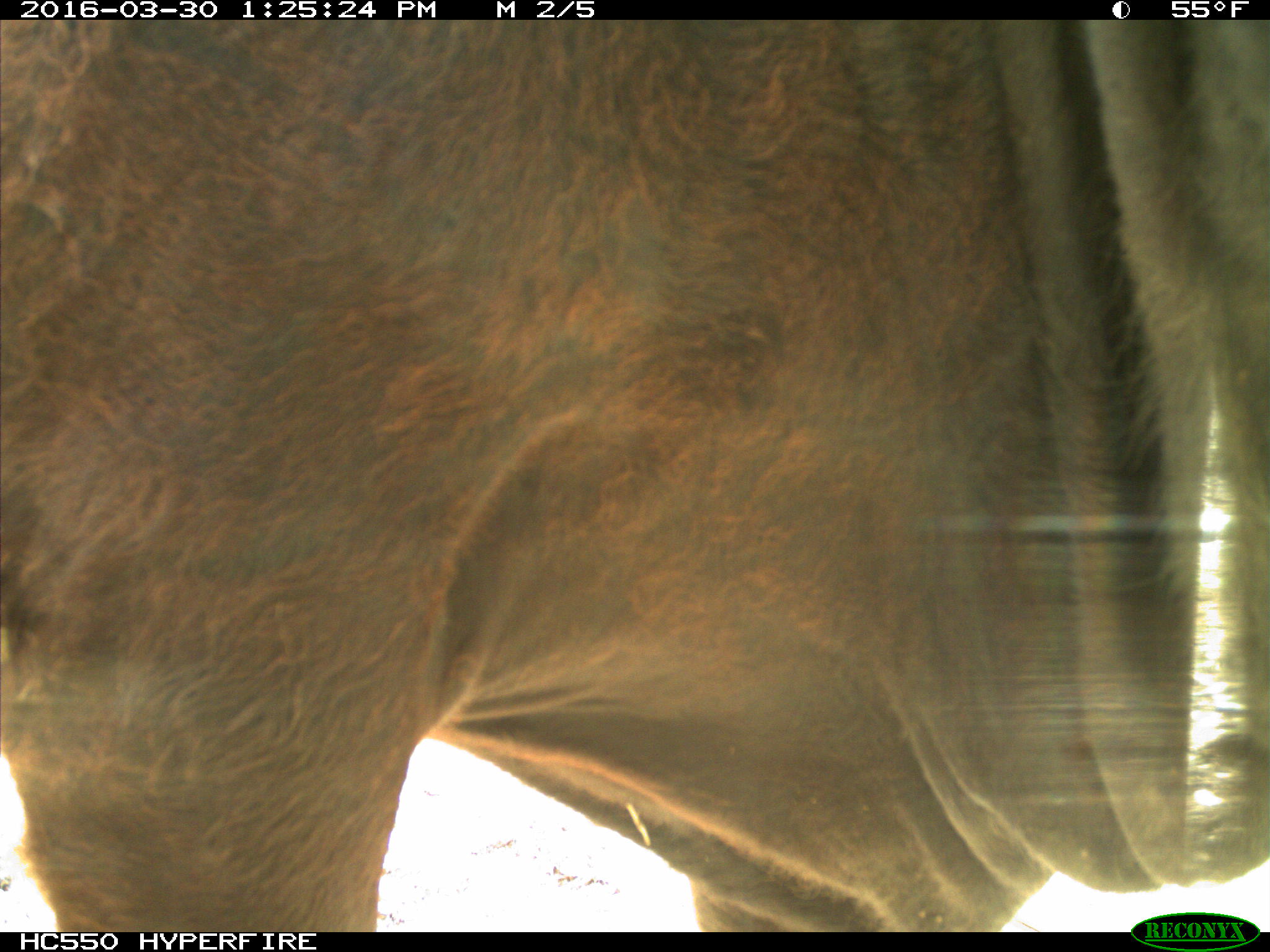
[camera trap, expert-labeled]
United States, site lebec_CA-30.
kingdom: Animalia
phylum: Chordata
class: Mammalia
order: Artiodactyla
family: Bovidae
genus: Bos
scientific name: Bos taurus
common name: domestic cow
Bos taurus (domestic cow).